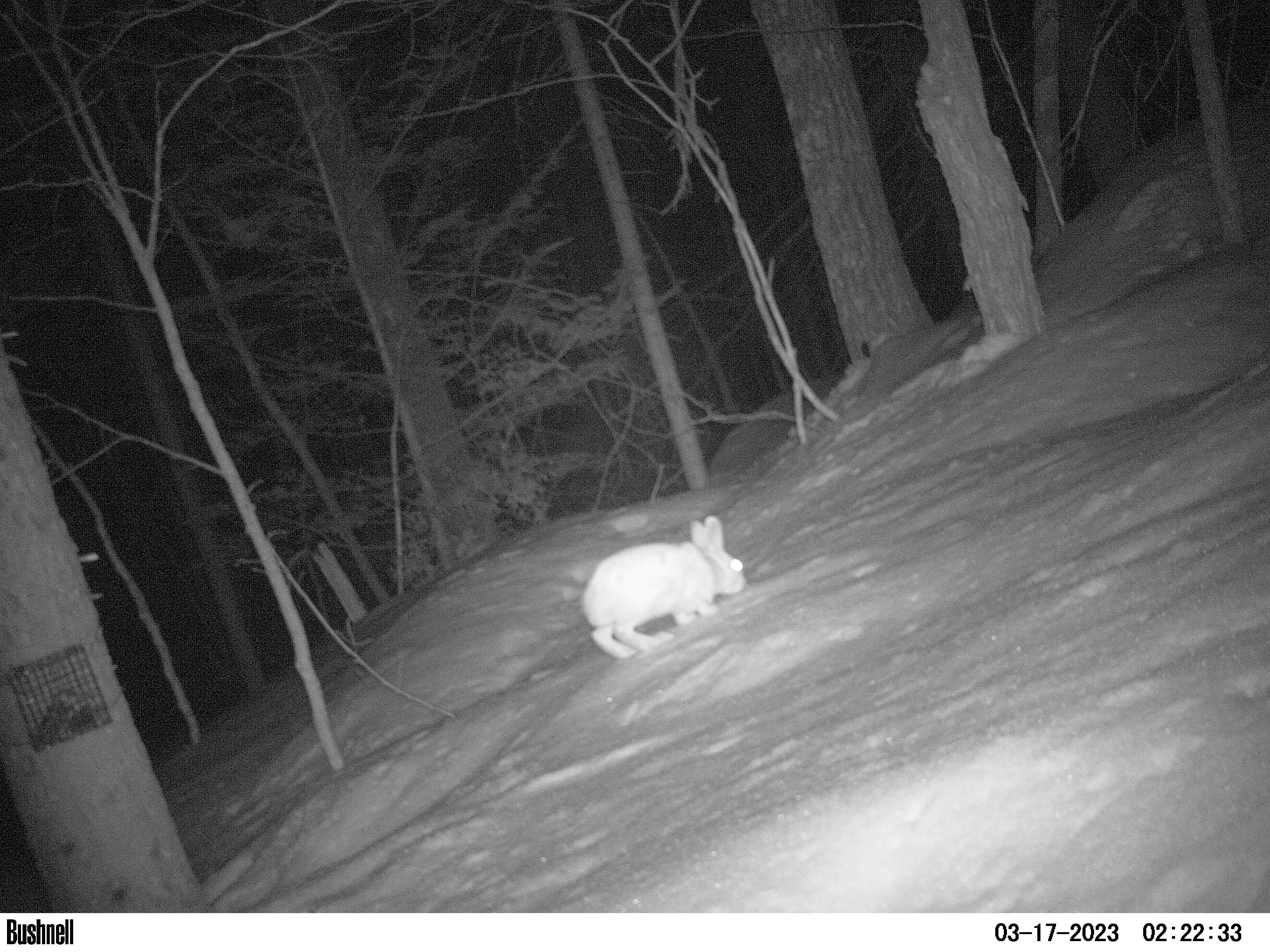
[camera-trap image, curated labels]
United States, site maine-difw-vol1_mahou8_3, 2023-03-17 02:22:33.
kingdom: Animalia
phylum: Chordata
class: Mammalia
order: Lagomorpha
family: Leporidae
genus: Lepus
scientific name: Lepus americanus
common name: snowshoe hare